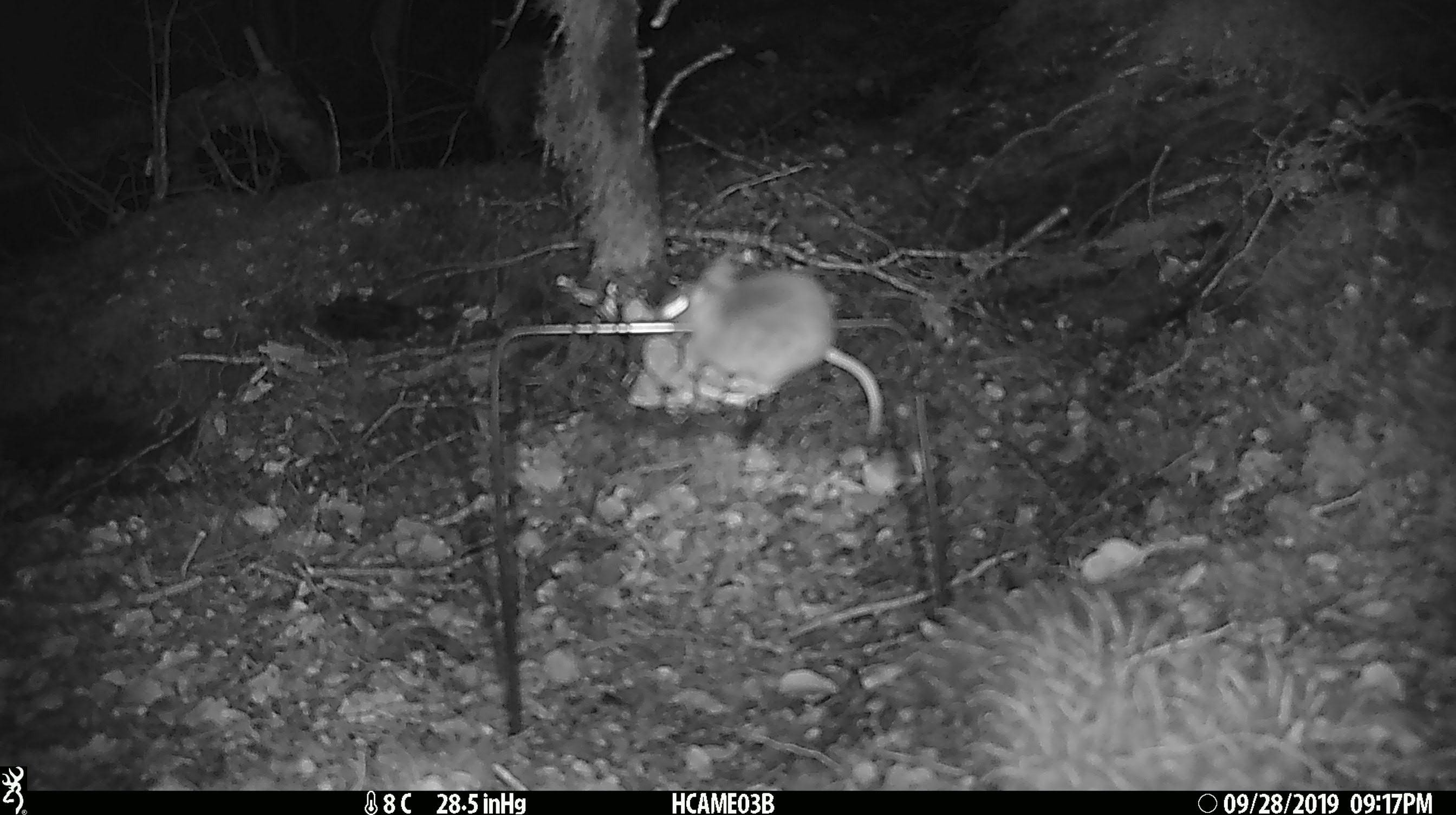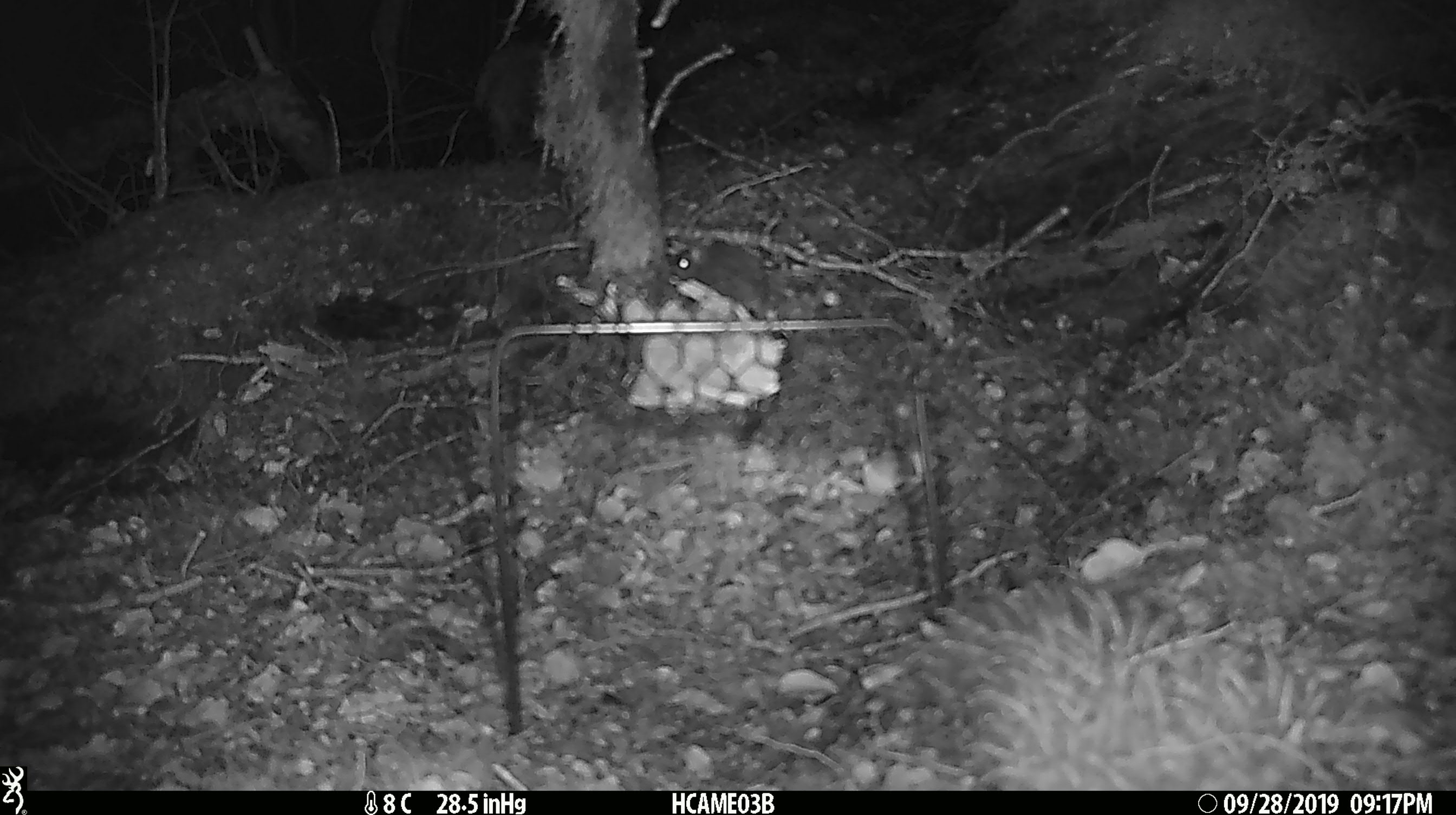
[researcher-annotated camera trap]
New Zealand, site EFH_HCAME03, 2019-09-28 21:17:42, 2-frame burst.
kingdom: Animalia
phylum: Chordata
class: Mammalia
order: Rodentia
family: Muridae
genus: Mus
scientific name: Mus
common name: mouse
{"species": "mouse (Mus)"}